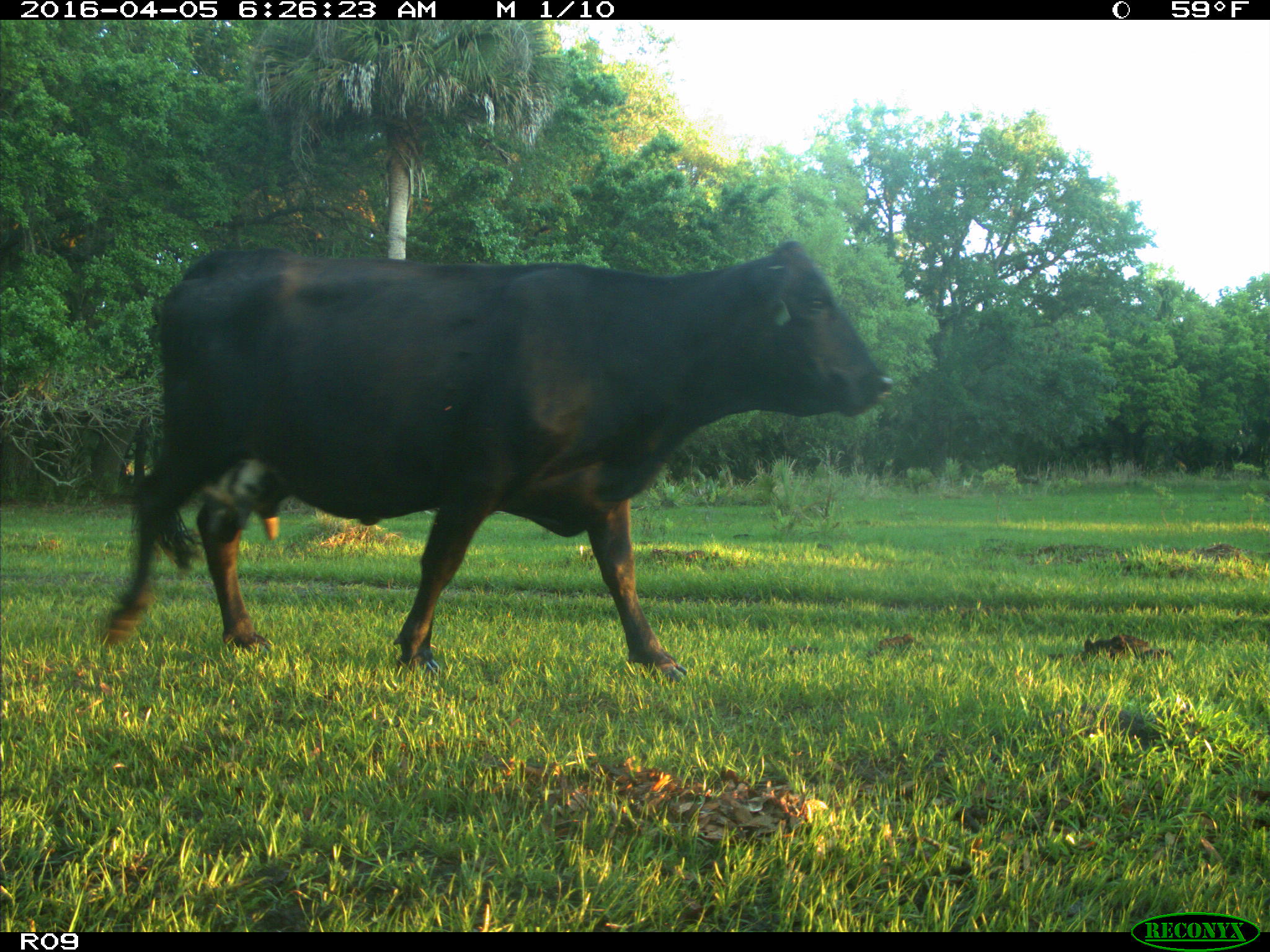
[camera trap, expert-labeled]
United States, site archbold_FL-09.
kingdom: Animalia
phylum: Chordata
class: Mammalia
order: Artiodactyla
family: Bovidae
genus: Bos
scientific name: Bos taurus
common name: domestic cow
Bos taurus (domestic cow).